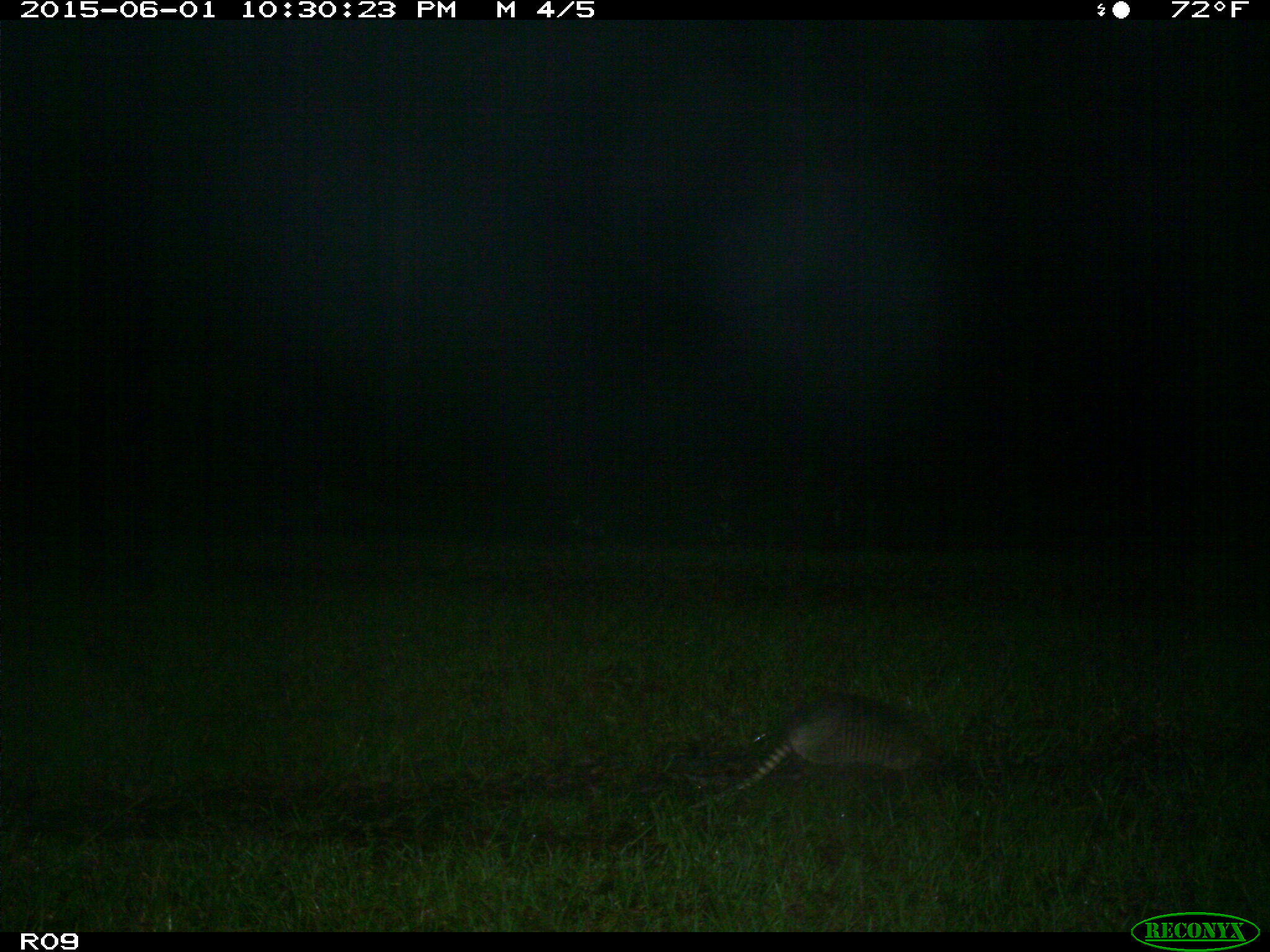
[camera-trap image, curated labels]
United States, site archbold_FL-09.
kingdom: Animalia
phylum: Chordata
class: Mammalia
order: Cingulata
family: Dasypodidae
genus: Dasypus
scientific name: Dasypus novemcinctus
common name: nine-banded armadillo